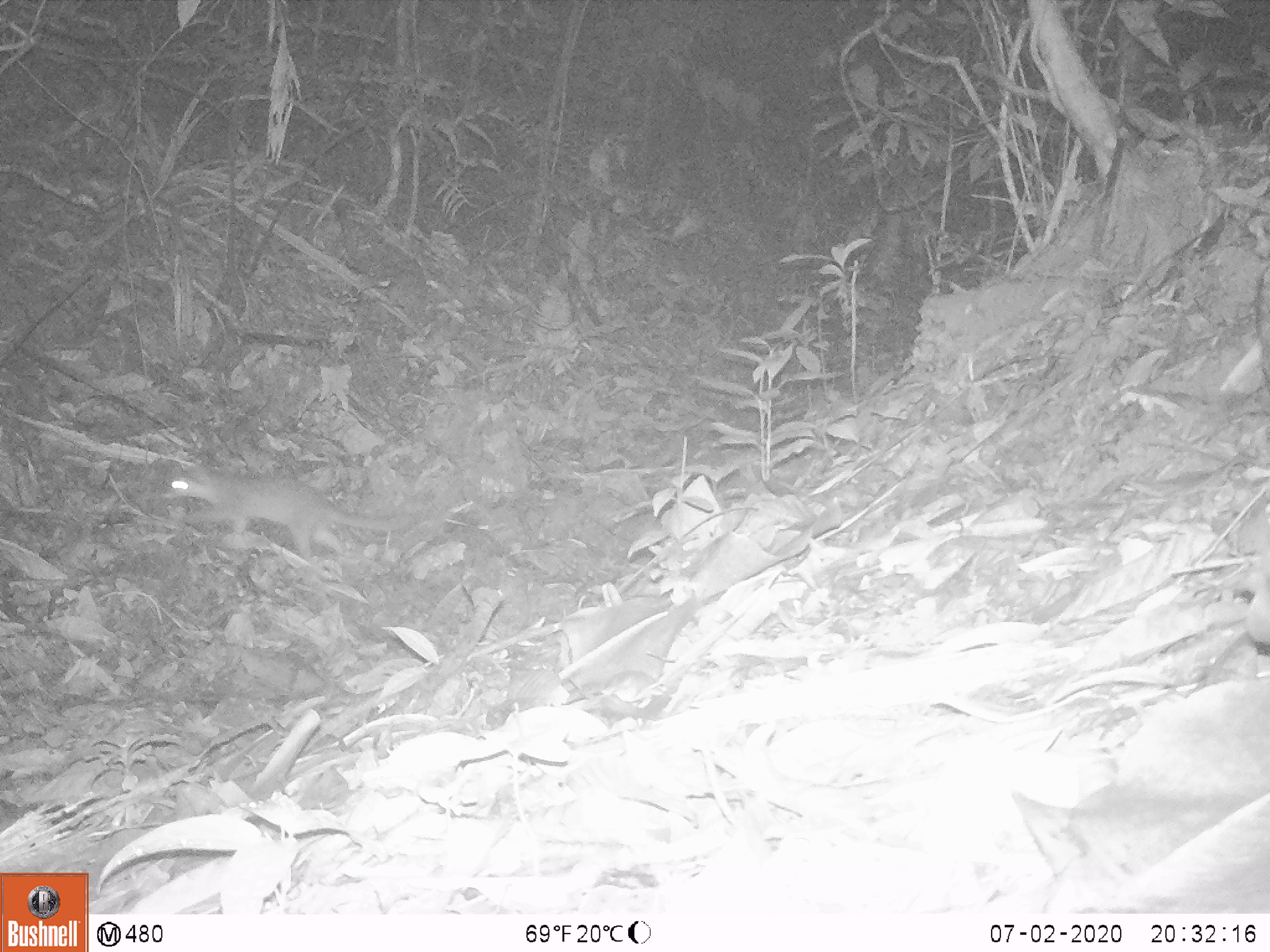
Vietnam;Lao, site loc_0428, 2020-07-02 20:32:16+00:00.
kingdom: Animalia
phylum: Chordata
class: Mammalia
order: Carnivora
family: Mustelidae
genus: Melogale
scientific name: Melogale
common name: ferret badger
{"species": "ferret badger (Melogale)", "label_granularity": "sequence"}